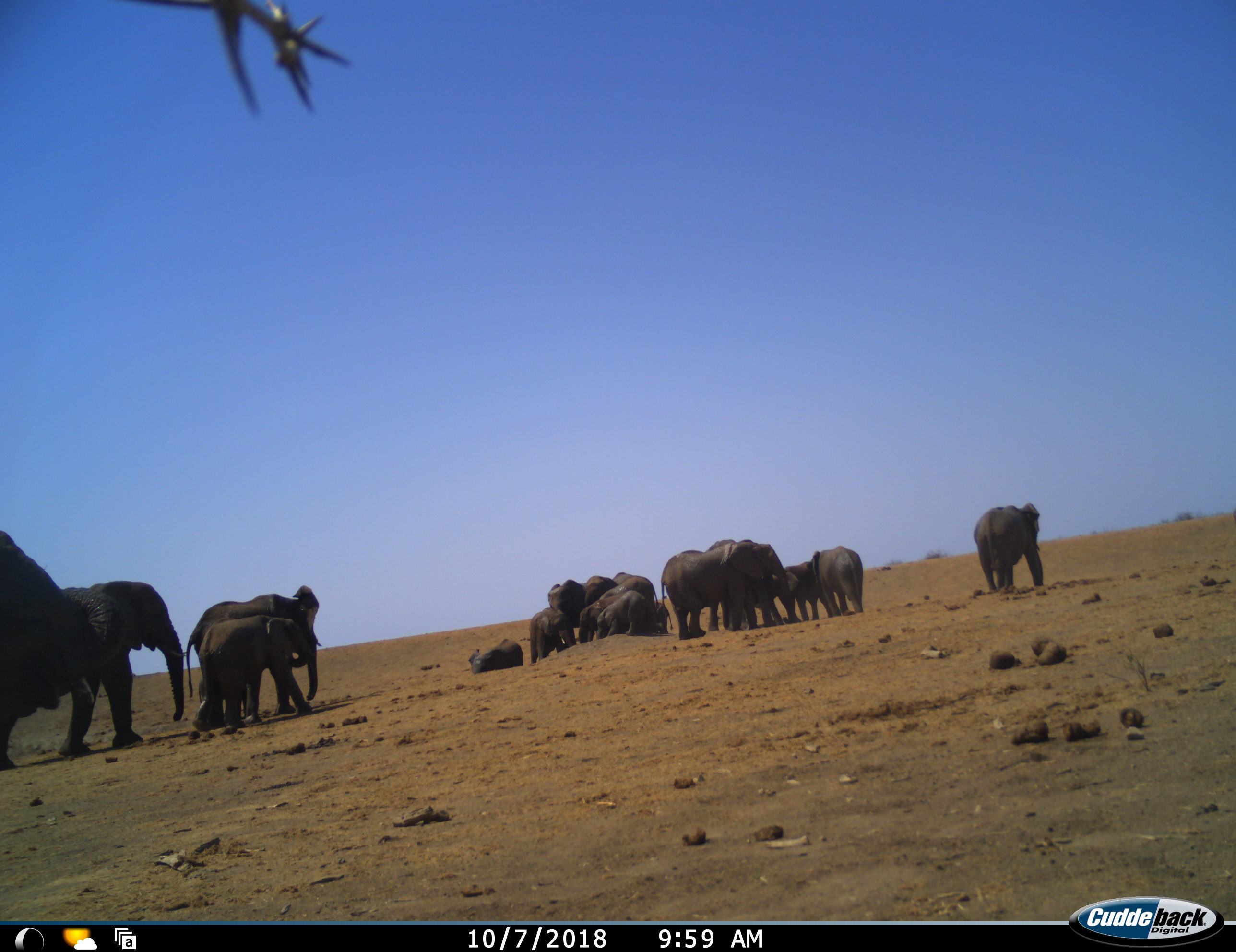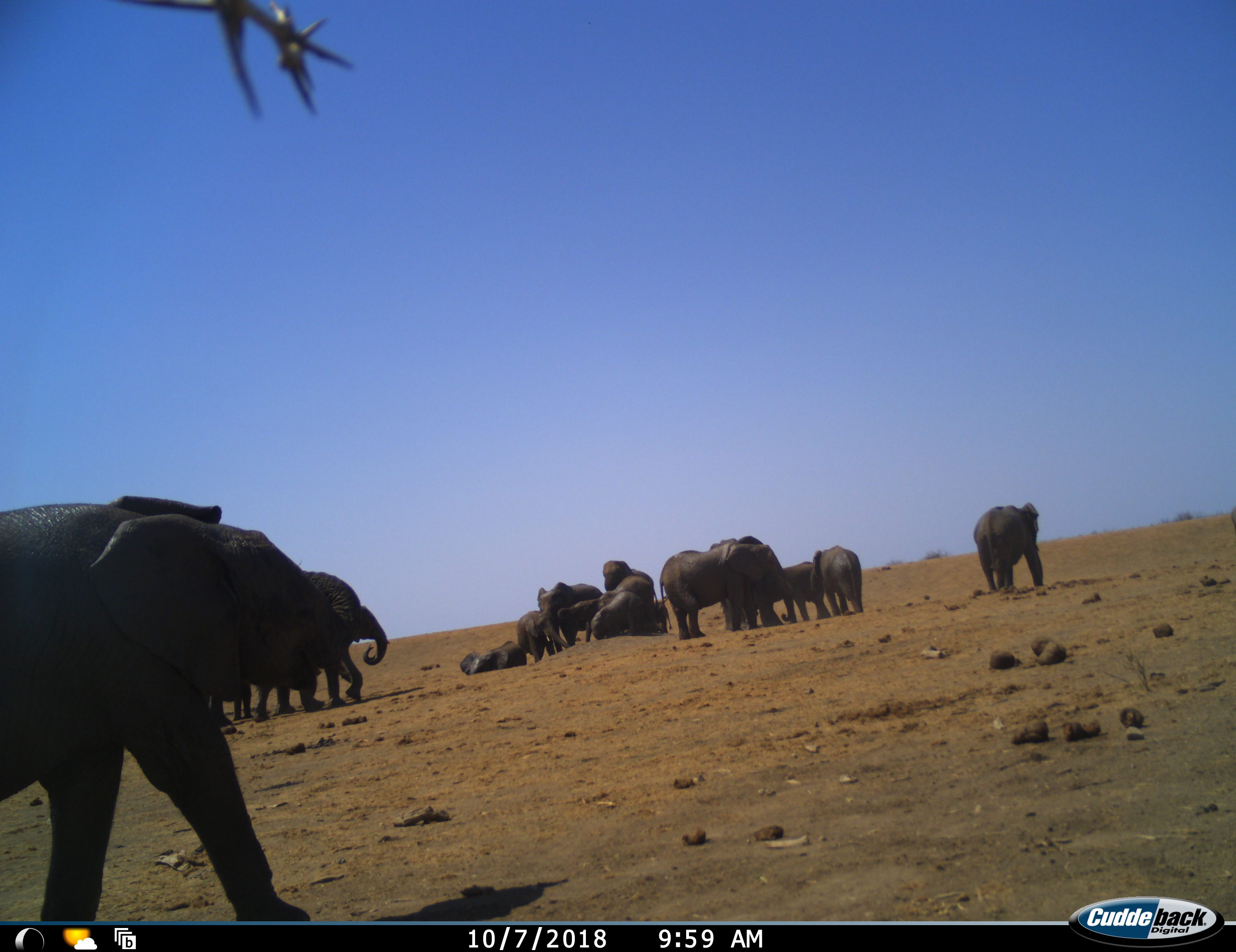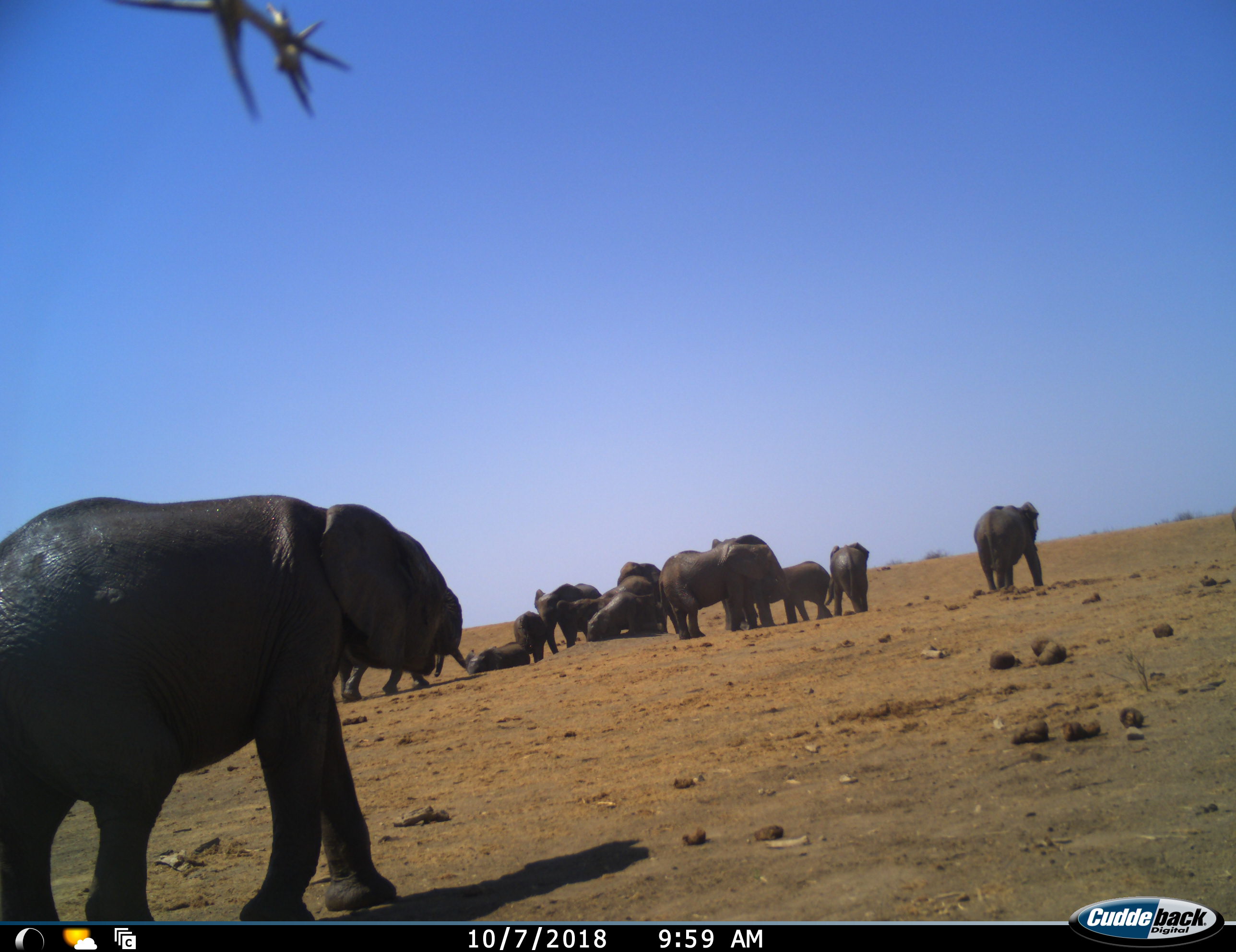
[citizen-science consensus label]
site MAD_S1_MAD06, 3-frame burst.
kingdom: Animalia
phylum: Chordata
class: Mammalia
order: Proboscidea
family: Elephantidae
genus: Loxodonta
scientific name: Loxodonta africana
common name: african bush elephant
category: elephant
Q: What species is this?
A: Elephant (african bush elephant) (Loxodonta africana).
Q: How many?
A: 11-50.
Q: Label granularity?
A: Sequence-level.